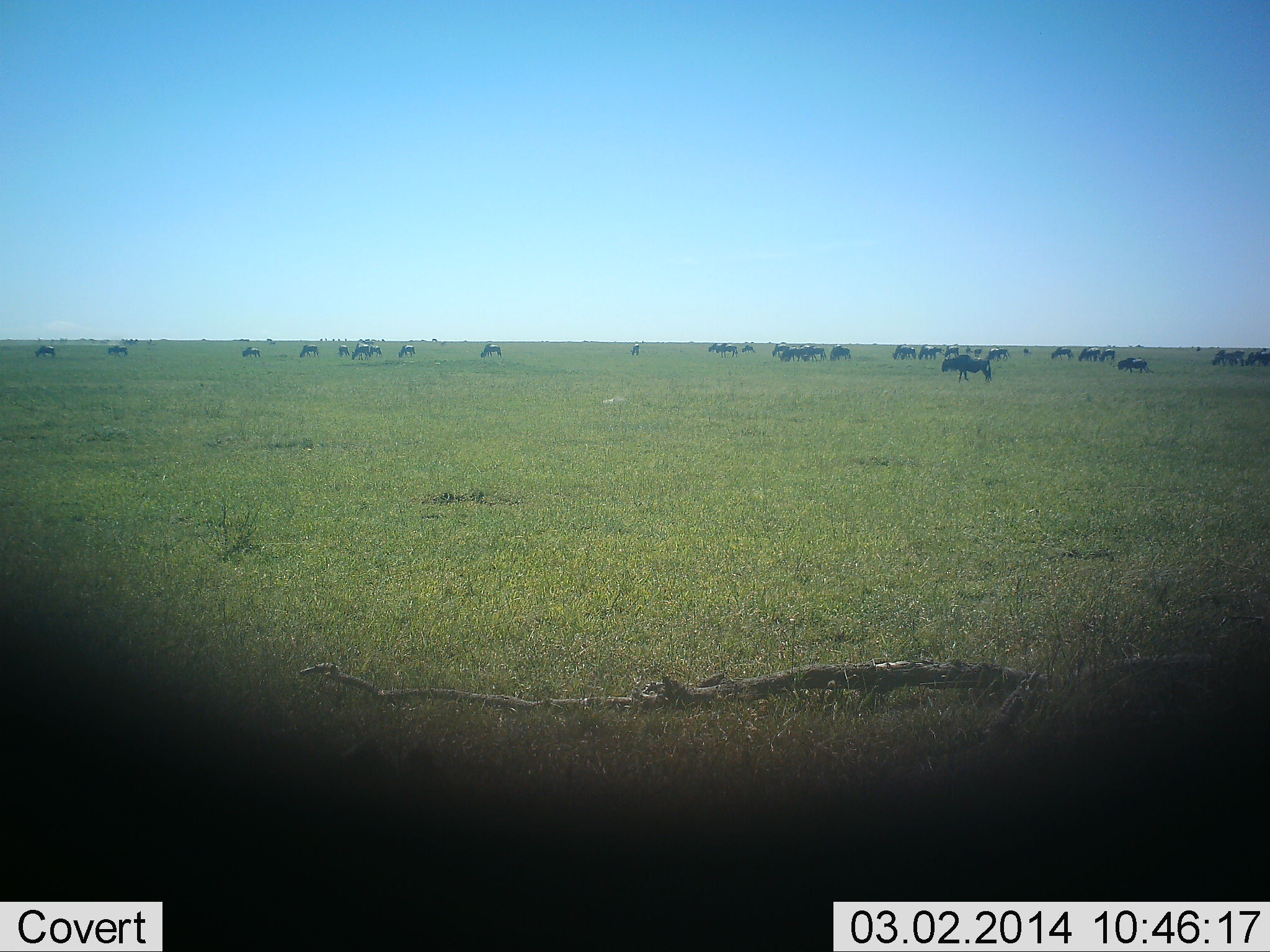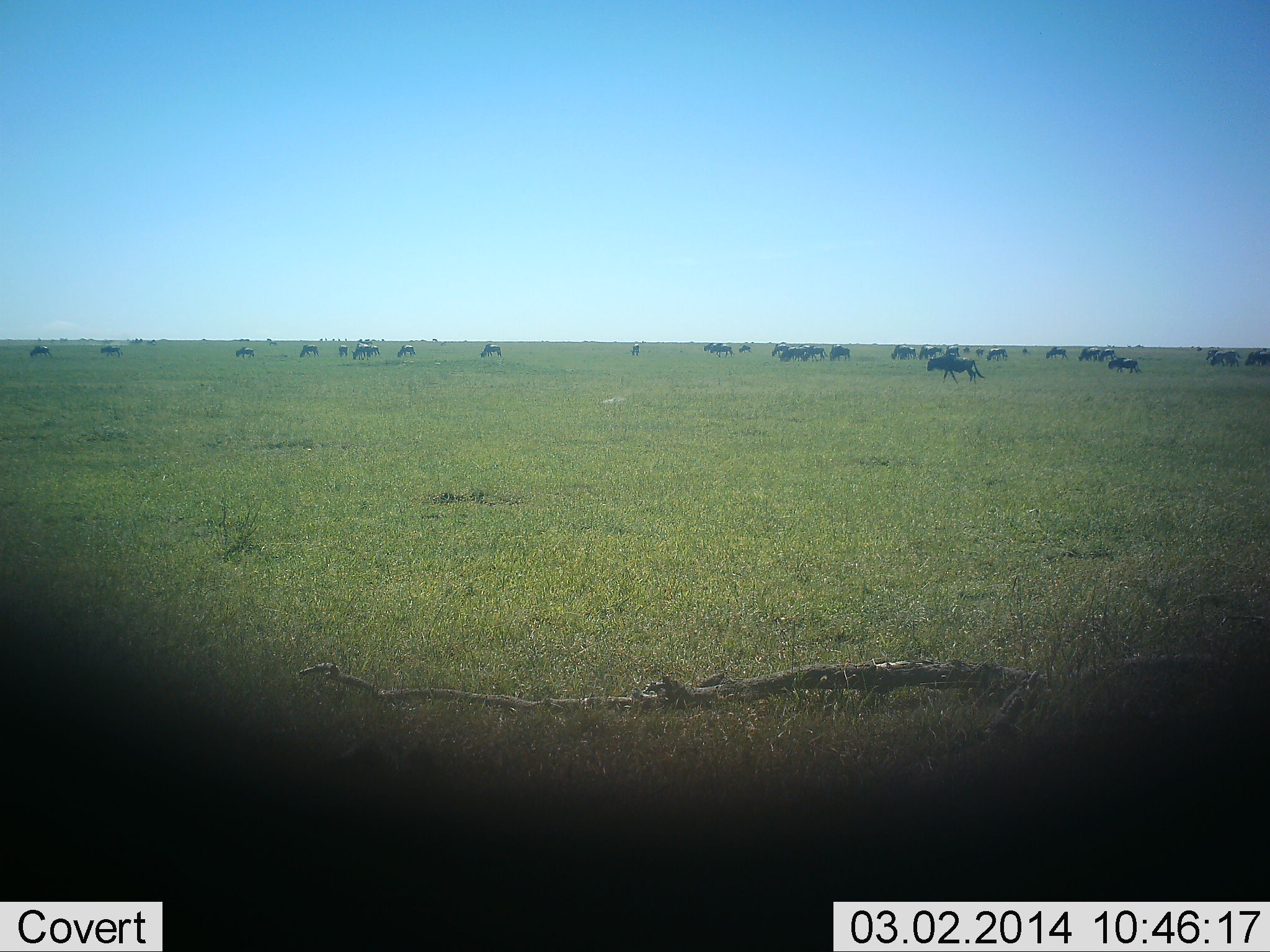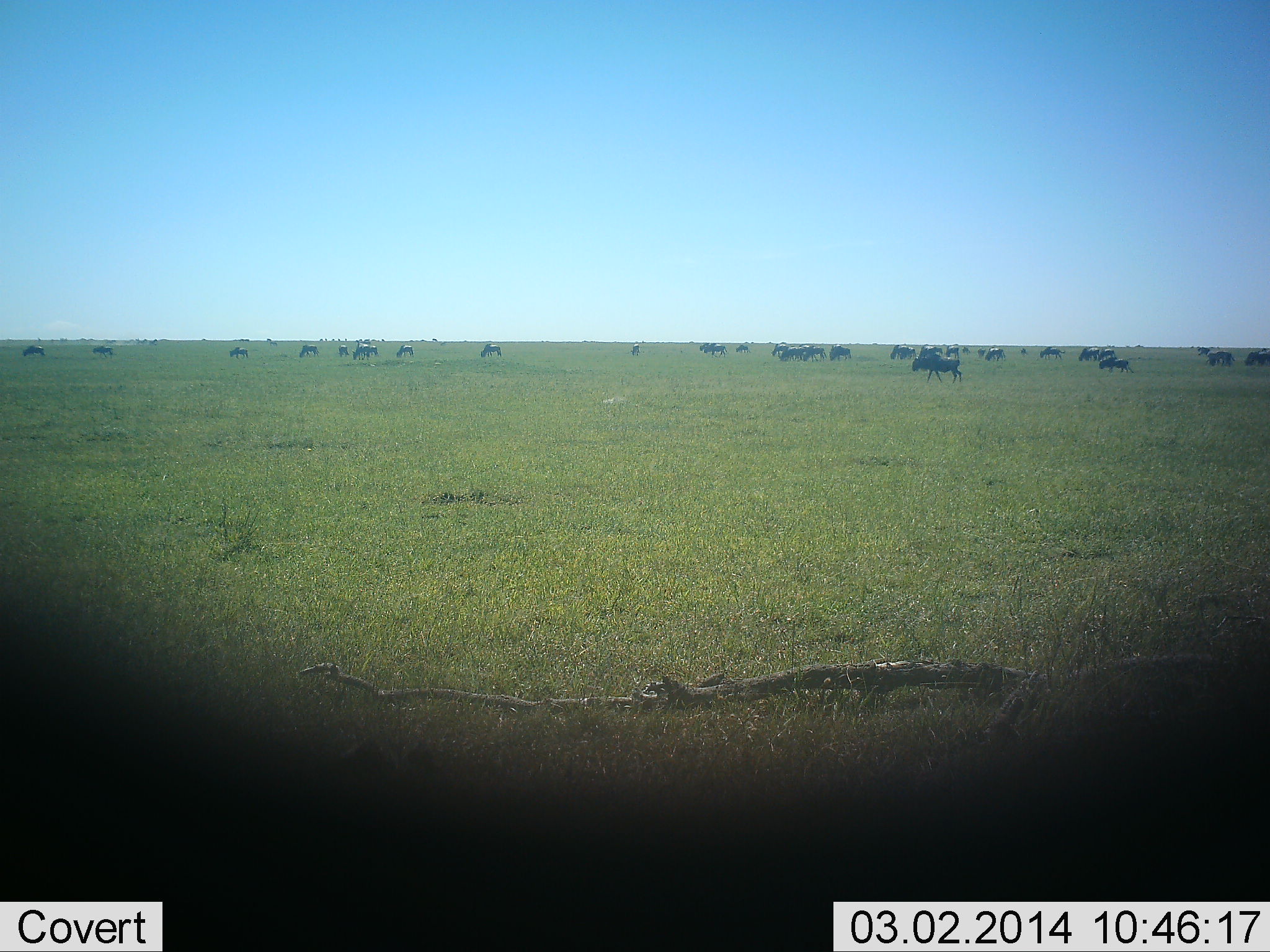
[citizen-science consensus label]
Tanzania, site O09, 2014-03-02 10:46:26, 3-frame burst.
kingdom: Animalia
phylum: Chordata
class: Mammalia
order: Artiodactyla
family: Bovidae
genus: Connochaetes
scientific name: Connochaetes taurinus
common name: blue wildebeest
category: wildebeest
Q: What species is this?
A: Wildebeest (blue wildebeest) (Connochaetes taurinus).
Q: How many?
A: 11-50.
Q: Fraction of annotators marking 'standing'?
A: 33%.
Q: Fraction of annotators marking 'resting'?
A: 4%.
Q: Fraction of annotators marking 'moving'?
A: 91%.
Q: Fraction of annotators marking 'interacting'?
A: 6%.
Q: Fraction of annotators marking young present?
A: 6%.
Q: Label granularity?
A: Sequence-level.